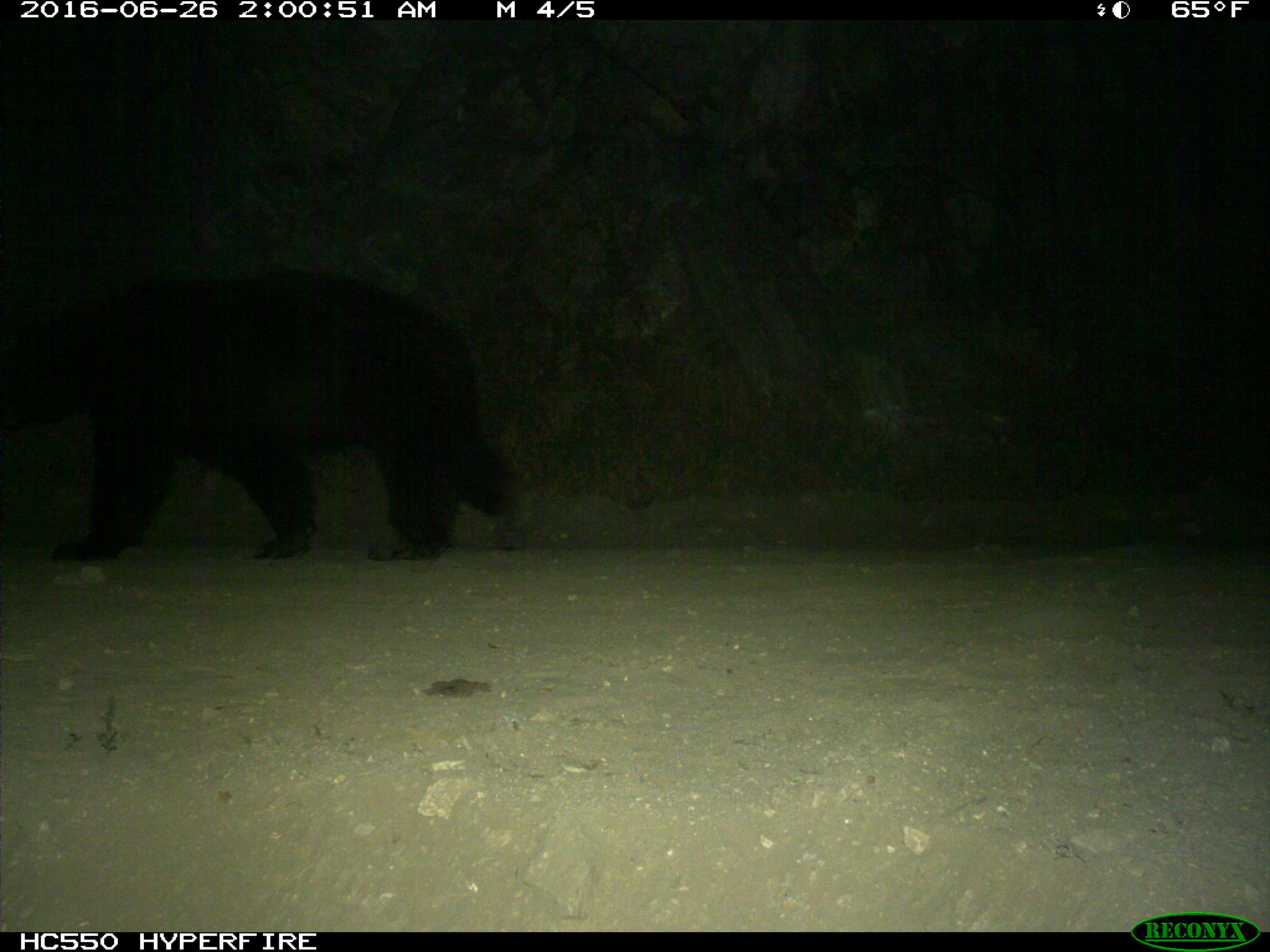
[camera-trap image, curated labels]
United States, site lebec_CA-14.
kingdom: Animalia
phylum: Chordata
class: Mammalia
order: Carnivora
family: Ursidae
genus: Ursus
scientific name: Ursus americanus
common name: american black bear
Ursus americanus (american black bear).